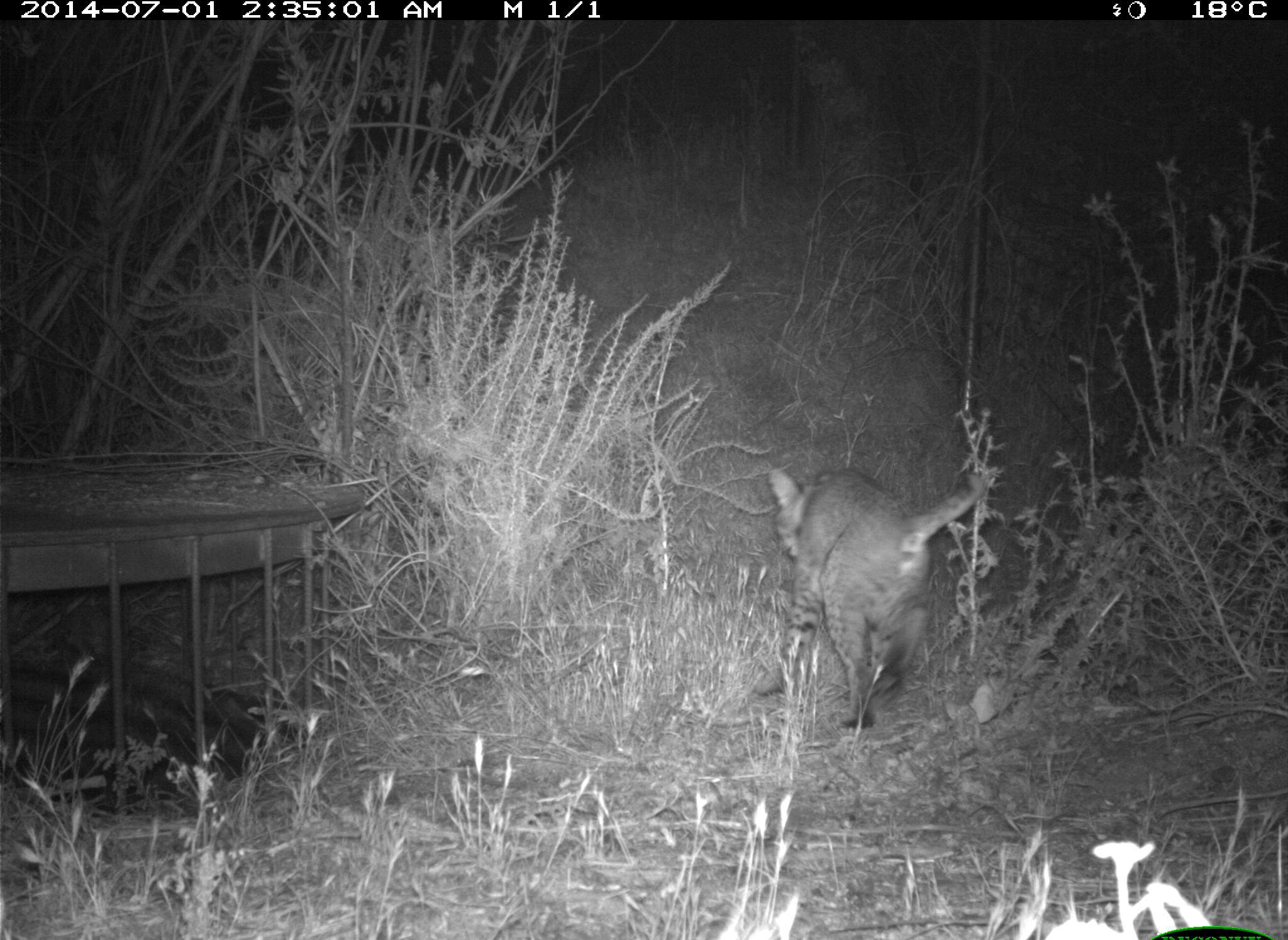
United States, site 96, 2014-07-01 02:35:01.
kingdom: Animalia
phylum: Chordata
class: Mammalia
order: Carnivora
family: Felidae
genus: Lynx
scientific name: Lynx rufus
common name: bobcat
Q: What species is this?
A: Bobcat (Lynx rufus).